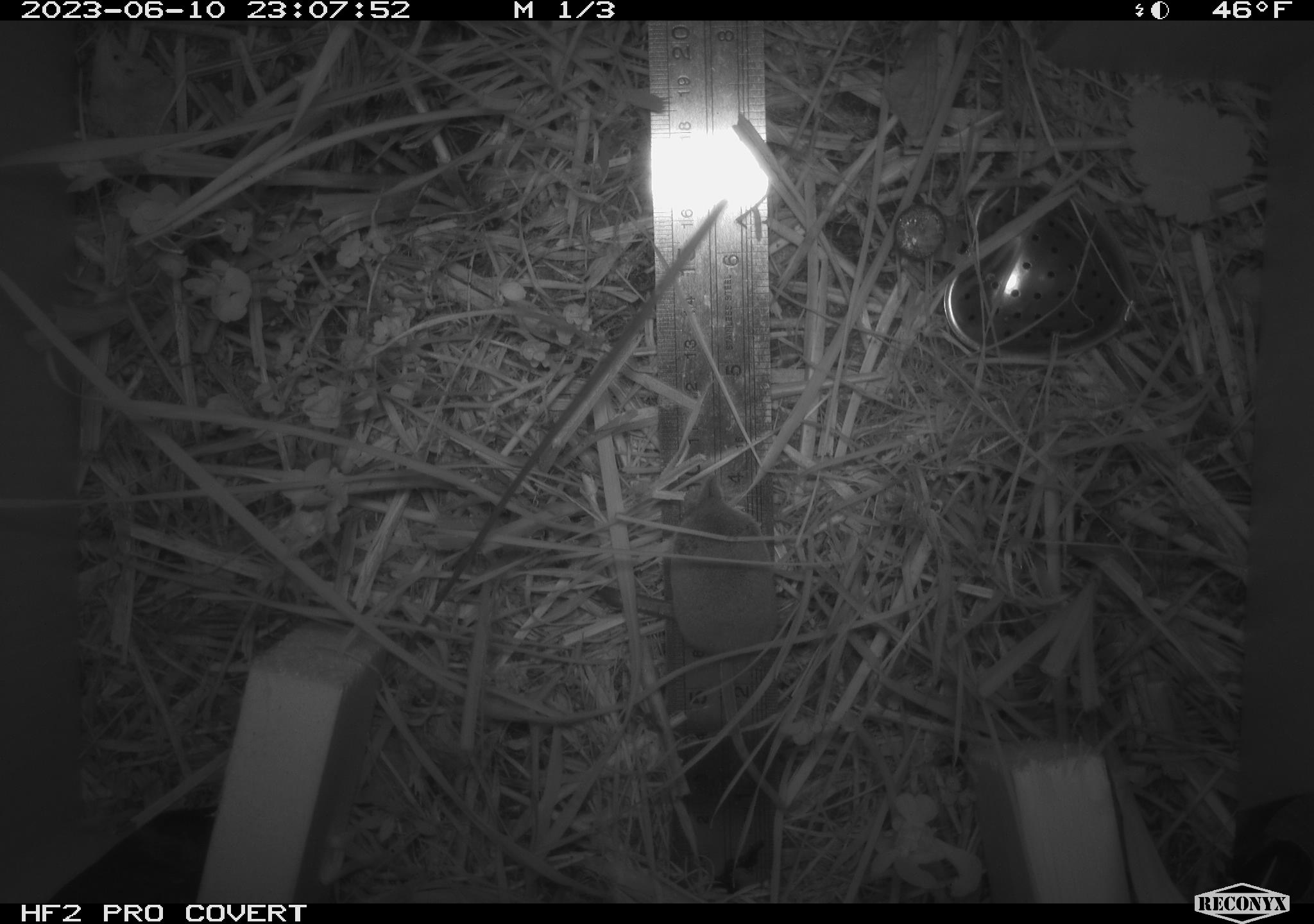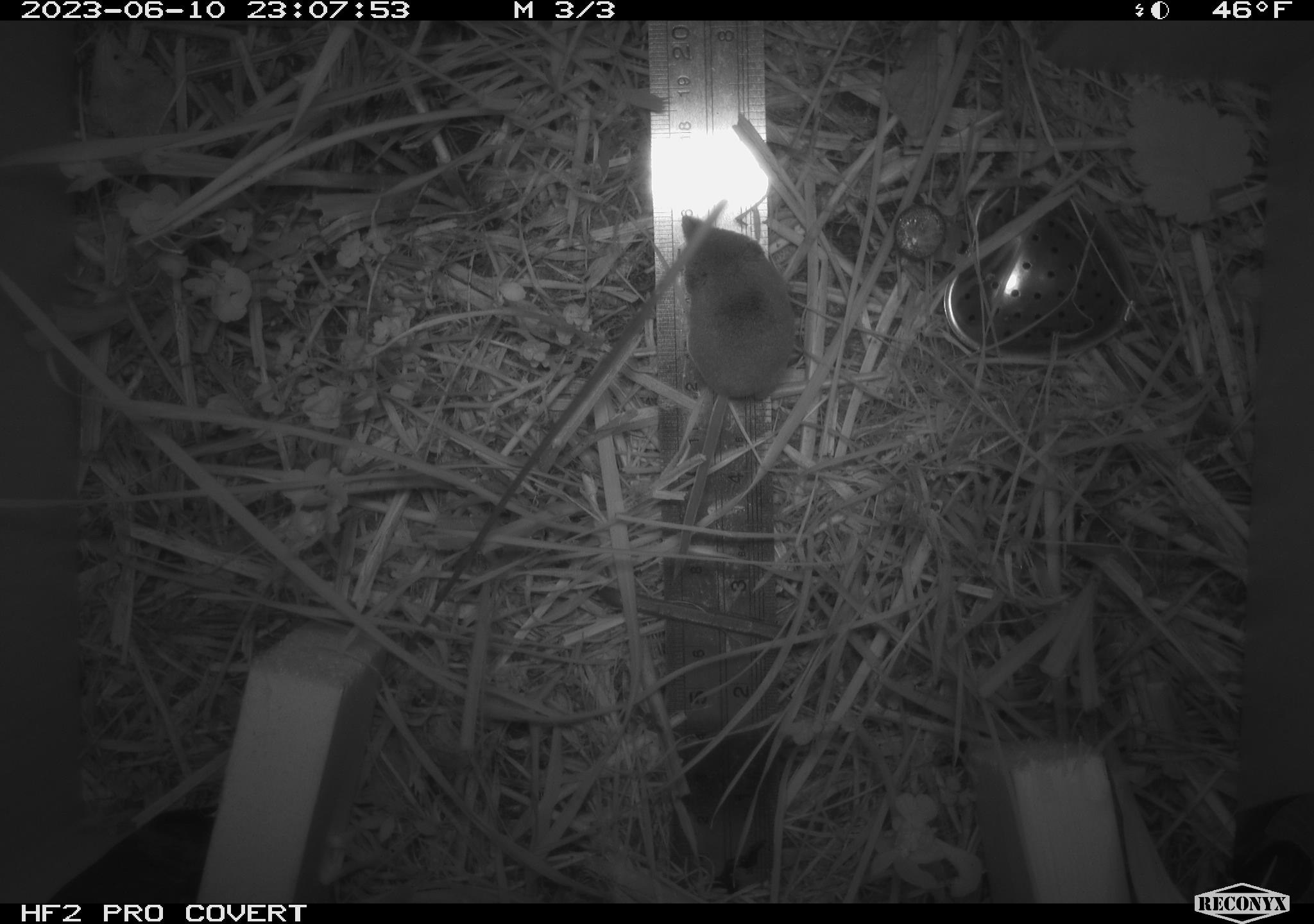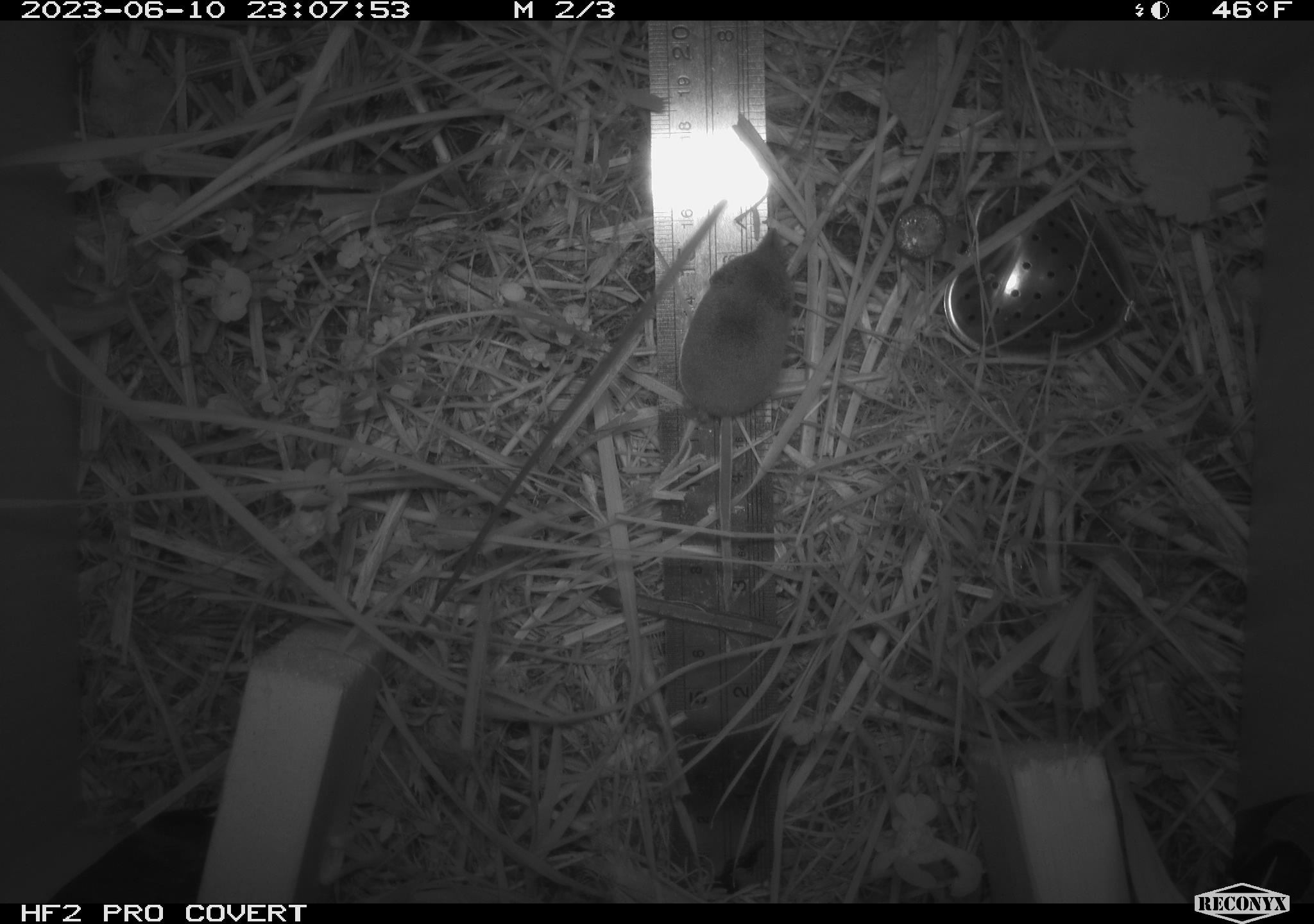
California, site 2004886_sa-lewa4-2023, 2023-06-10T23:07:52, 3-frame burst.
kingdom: Animalia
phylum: Chordata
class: Mammalia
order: Eulipotyphla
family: Soricidae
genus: Sorex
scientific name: Sorex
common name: long-tailed shrew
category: sorex species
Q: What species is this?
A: Sorex species (long-tailed shrew) (Sorex).